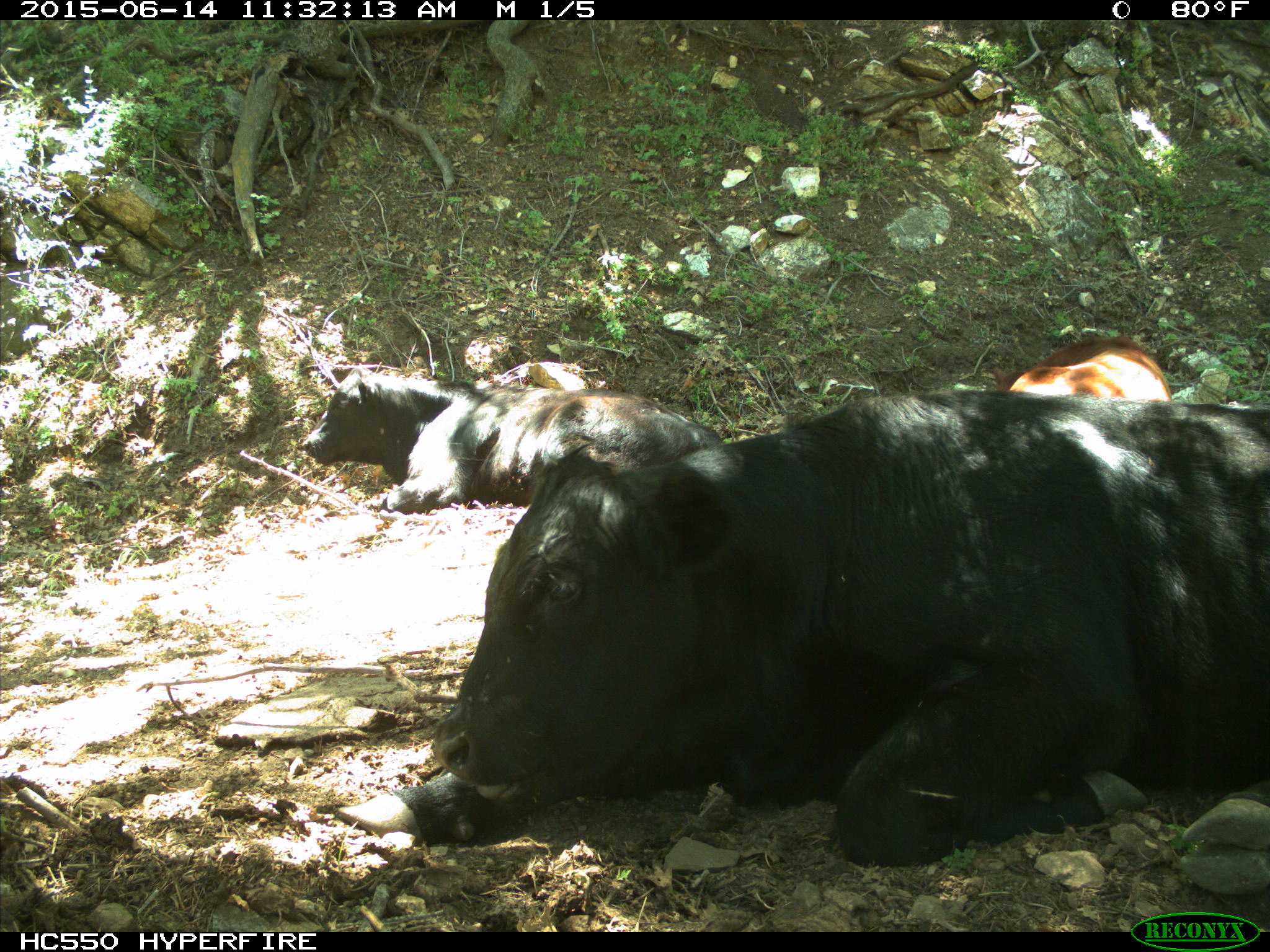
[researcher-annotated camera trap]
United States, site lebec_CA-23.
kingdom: Animalia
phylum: Chordata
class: Mammalia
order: Artiodactyla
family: Bovidae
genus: Bos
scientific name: Bos taurus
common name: domestic cow